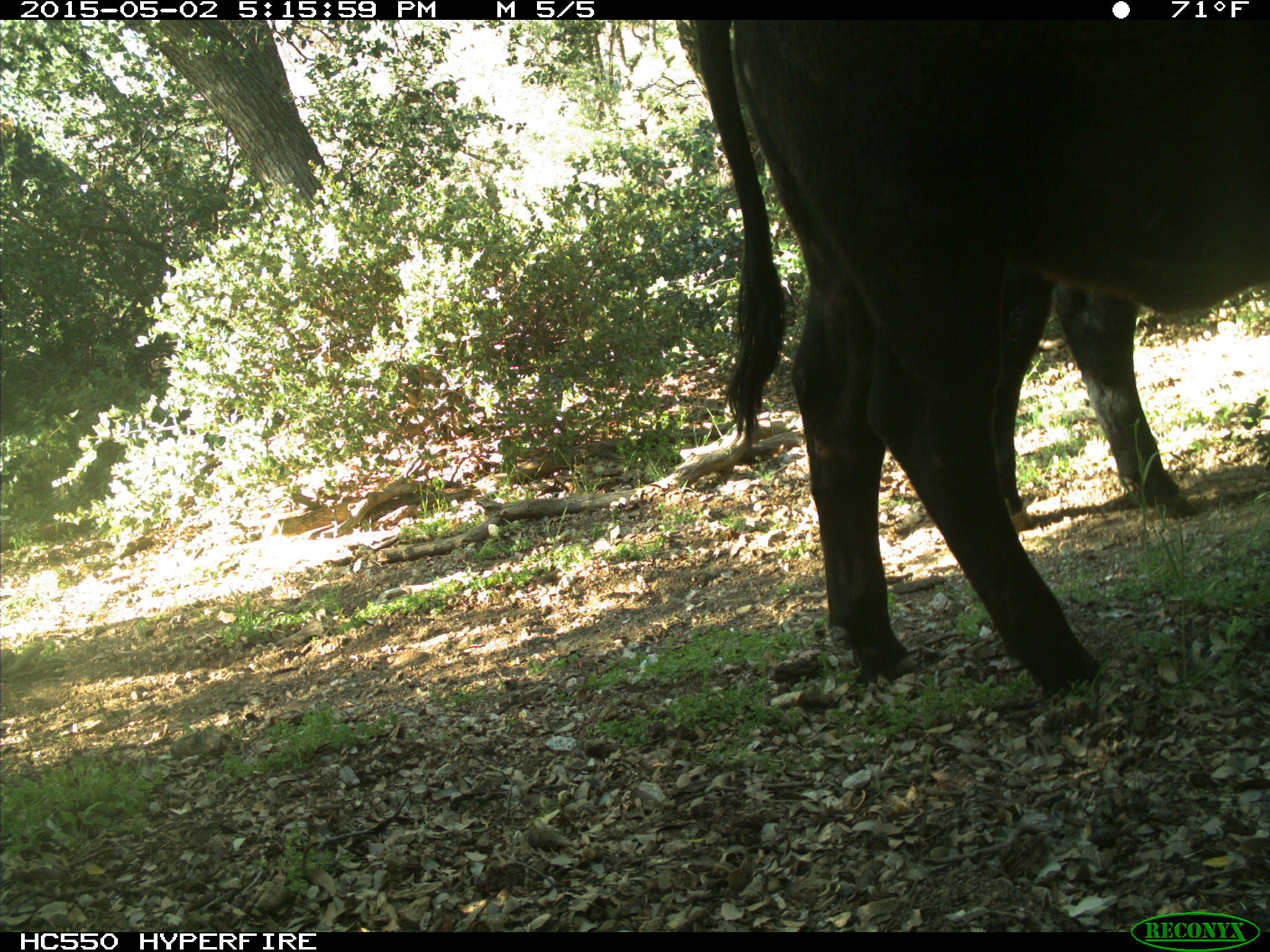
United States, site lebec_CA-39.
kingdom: Animalia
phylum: Chordata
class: Mammalia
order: Artiodactyla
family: Bovidae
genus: Bos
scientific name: Bos taurus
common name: domestic cow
Bos taurus (domestic cow).